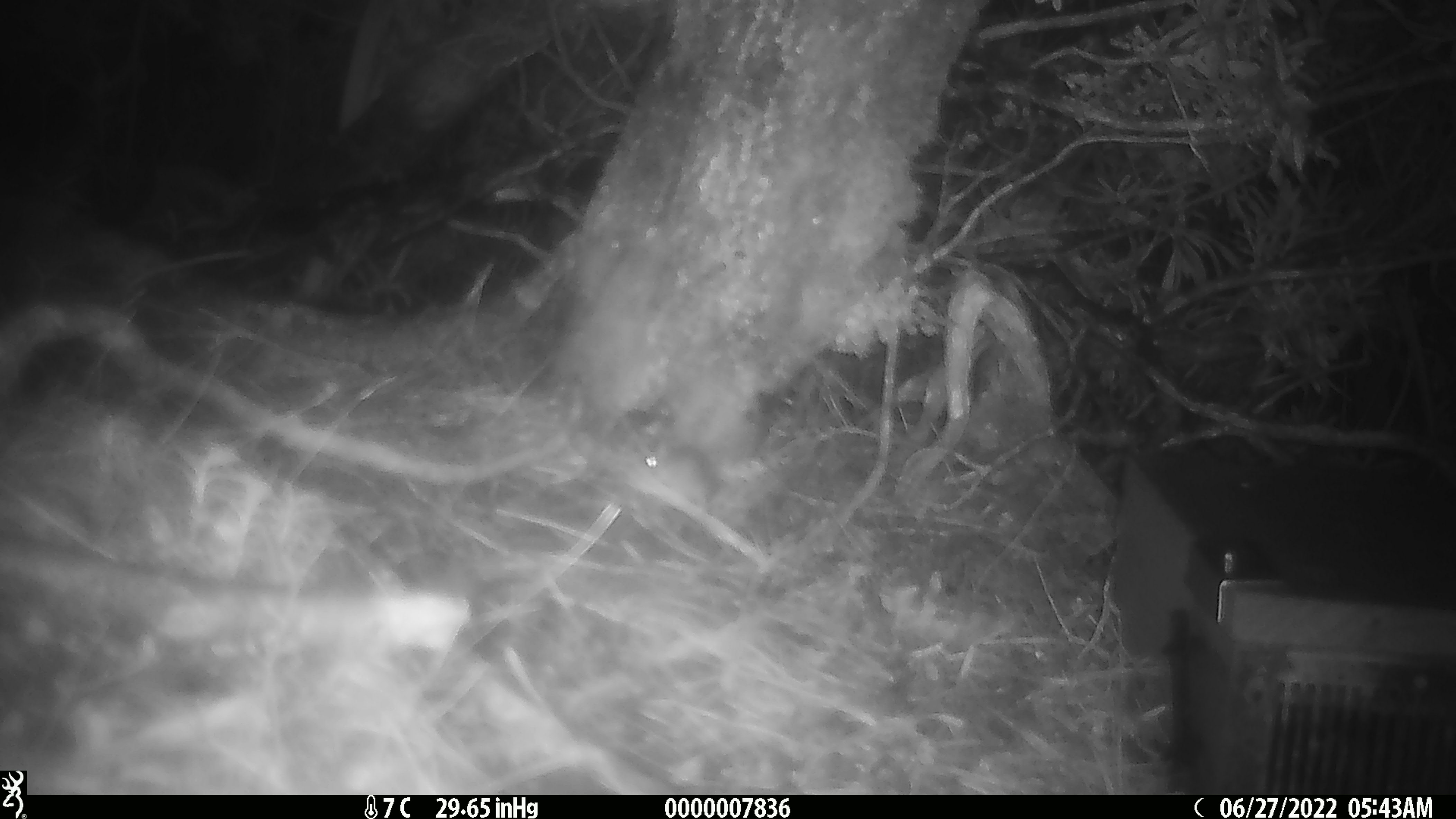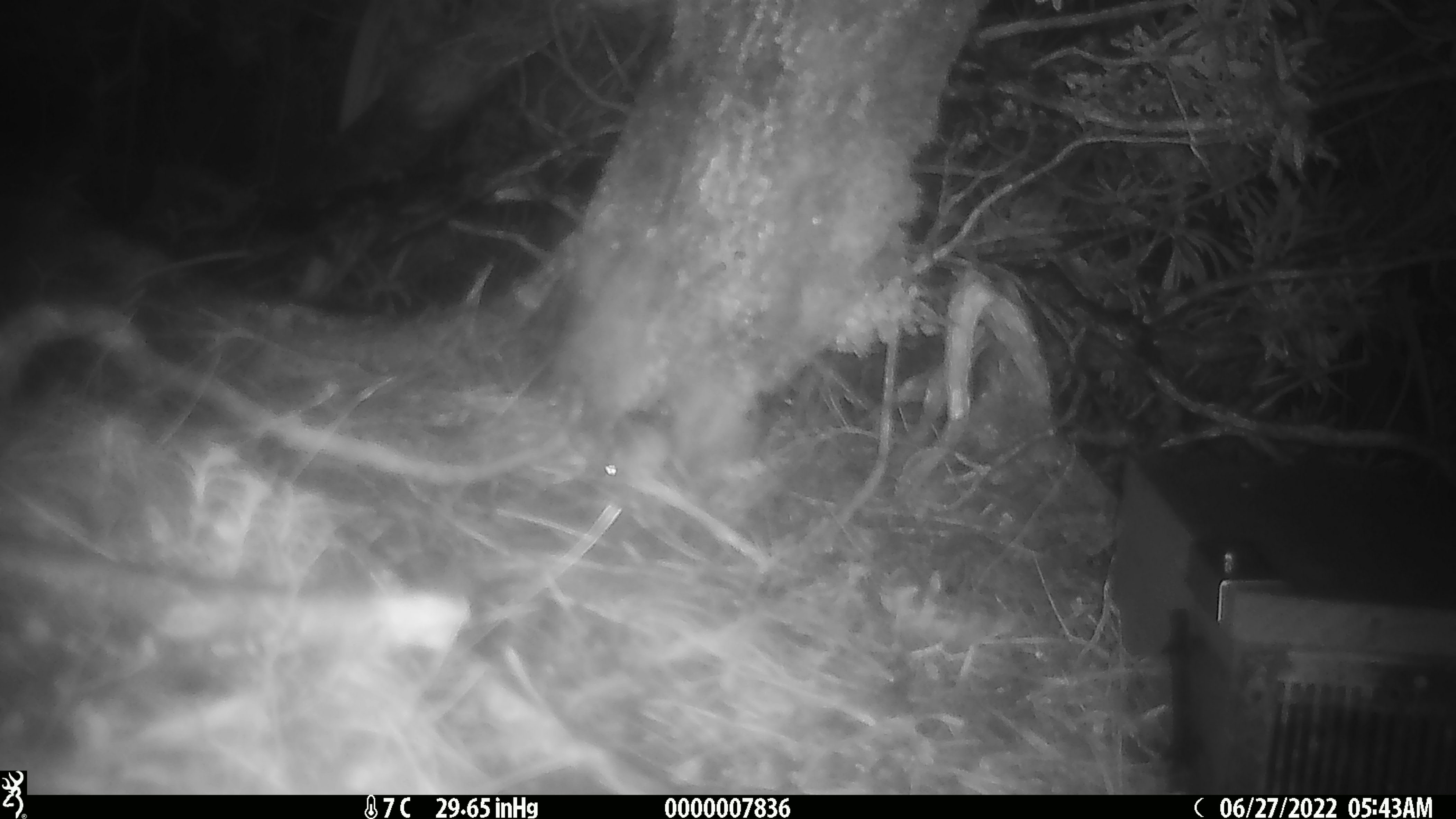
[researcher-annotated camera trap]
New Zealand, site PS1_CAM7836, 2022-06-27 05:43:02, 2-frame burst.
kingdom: Animalia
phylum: Chordata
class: Mammalia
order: Rodentia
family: Muridae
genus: Mus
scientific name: Mus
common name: mouse